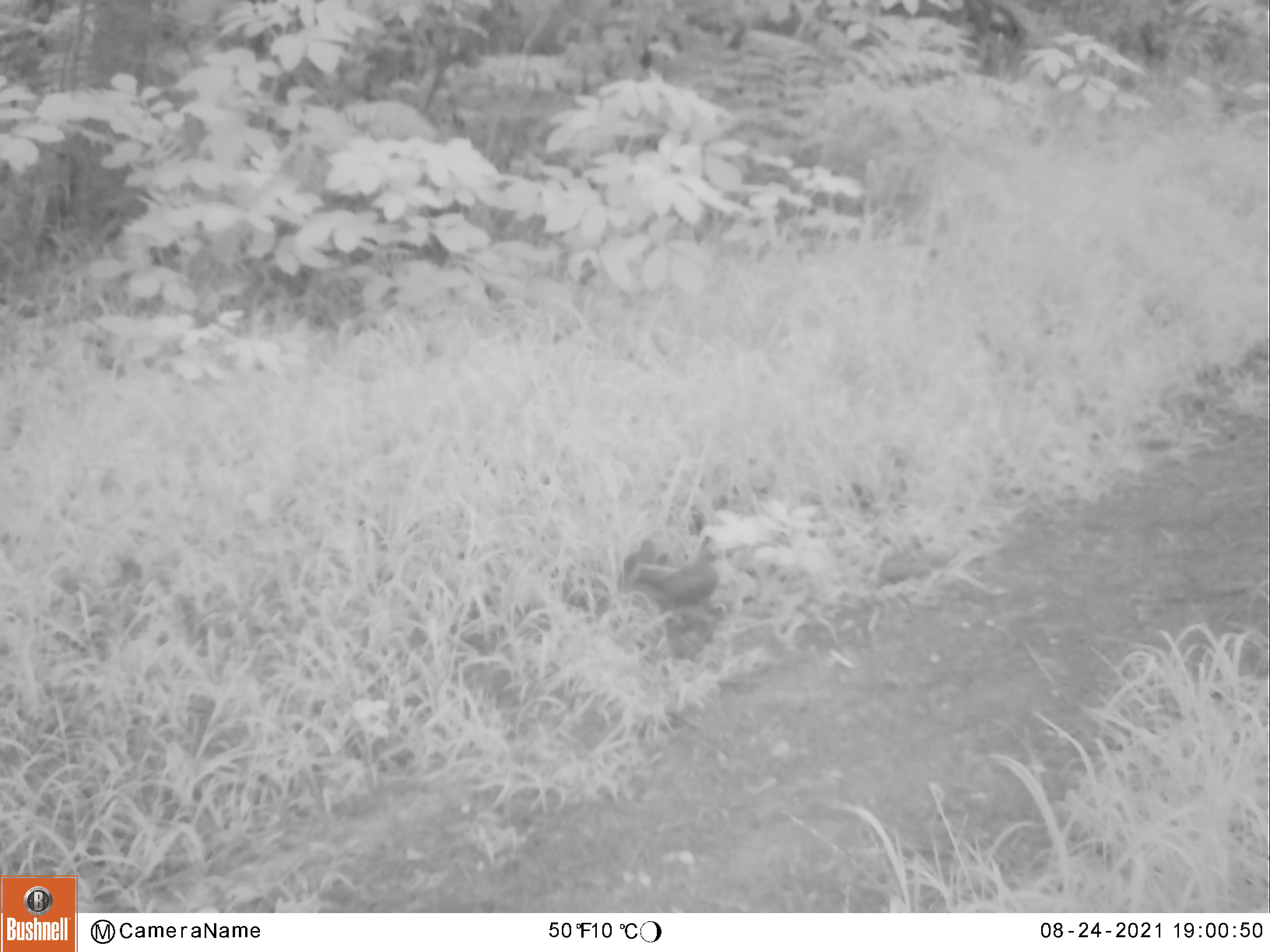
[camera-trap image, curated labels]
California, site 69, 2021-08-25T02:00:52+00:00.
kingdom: Animalia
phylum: Chordata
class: Aves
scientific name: Aves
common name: bird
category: unknown bird